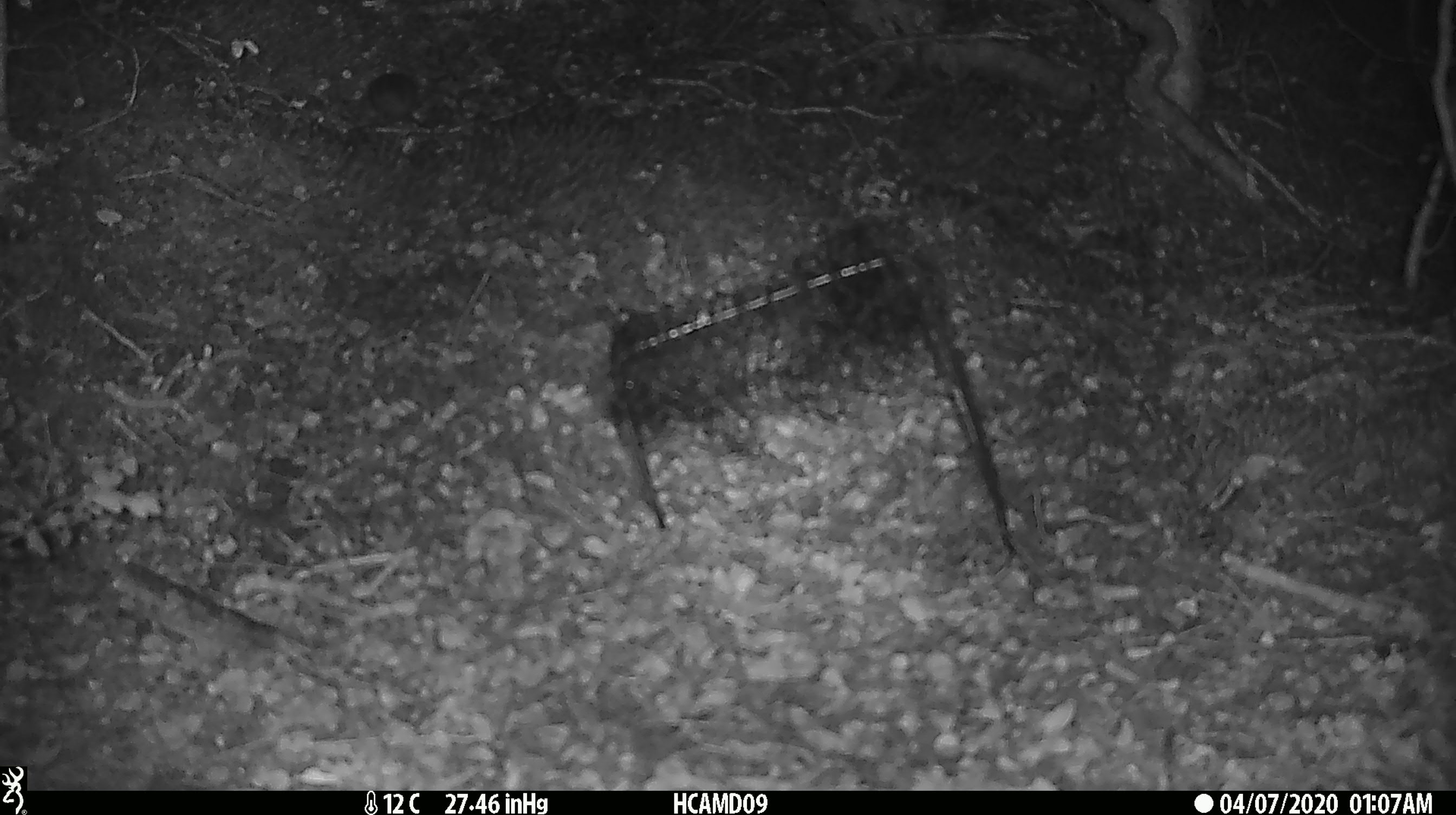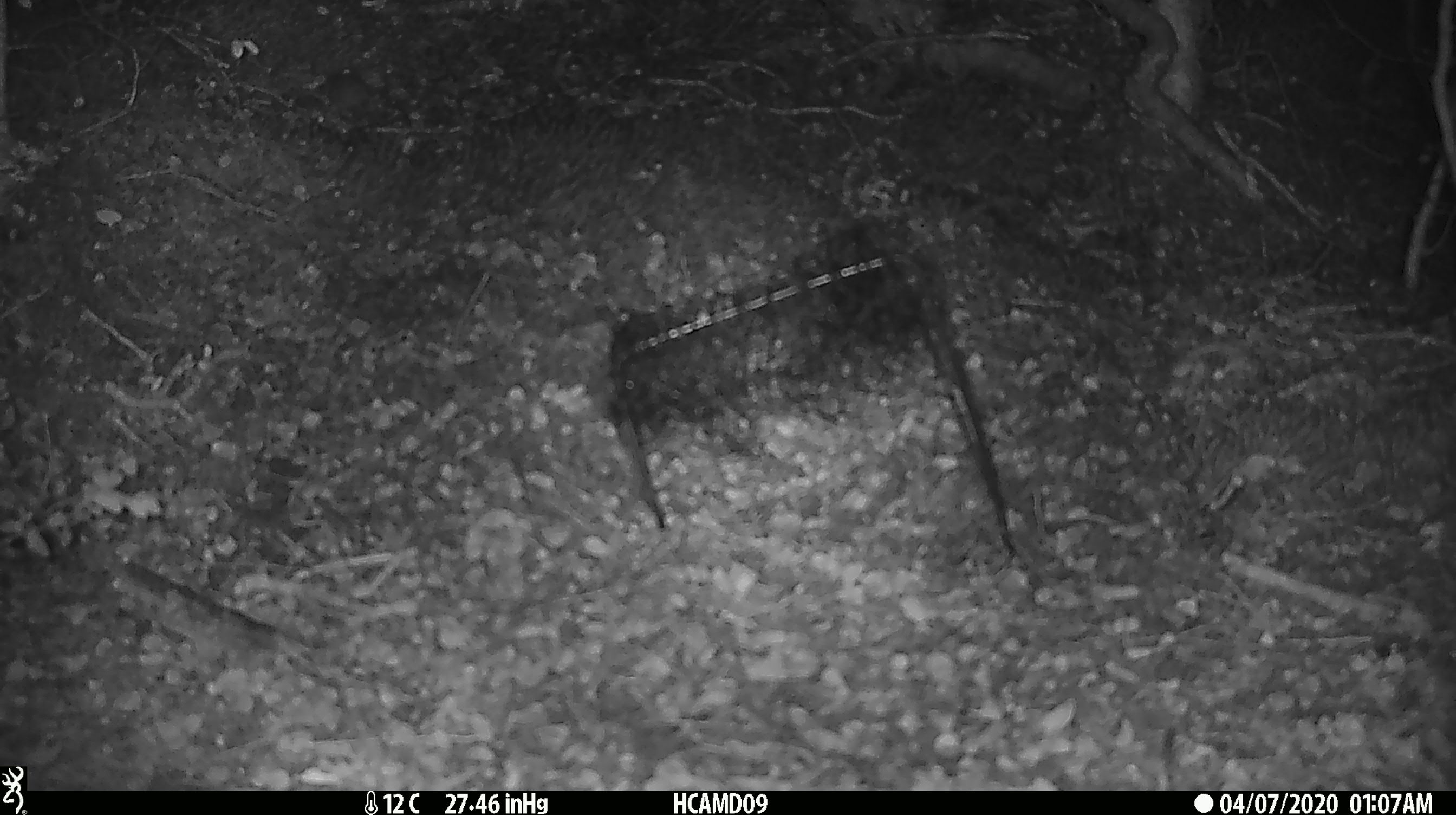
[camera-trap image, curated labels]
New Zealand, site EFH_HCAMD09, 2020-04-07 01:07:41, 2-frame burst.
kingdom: Animalia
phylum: Chordata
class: Mammalia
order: Rodentia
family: Muridae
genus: Mus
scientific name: Mus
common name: mouse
Mouse (Mus).